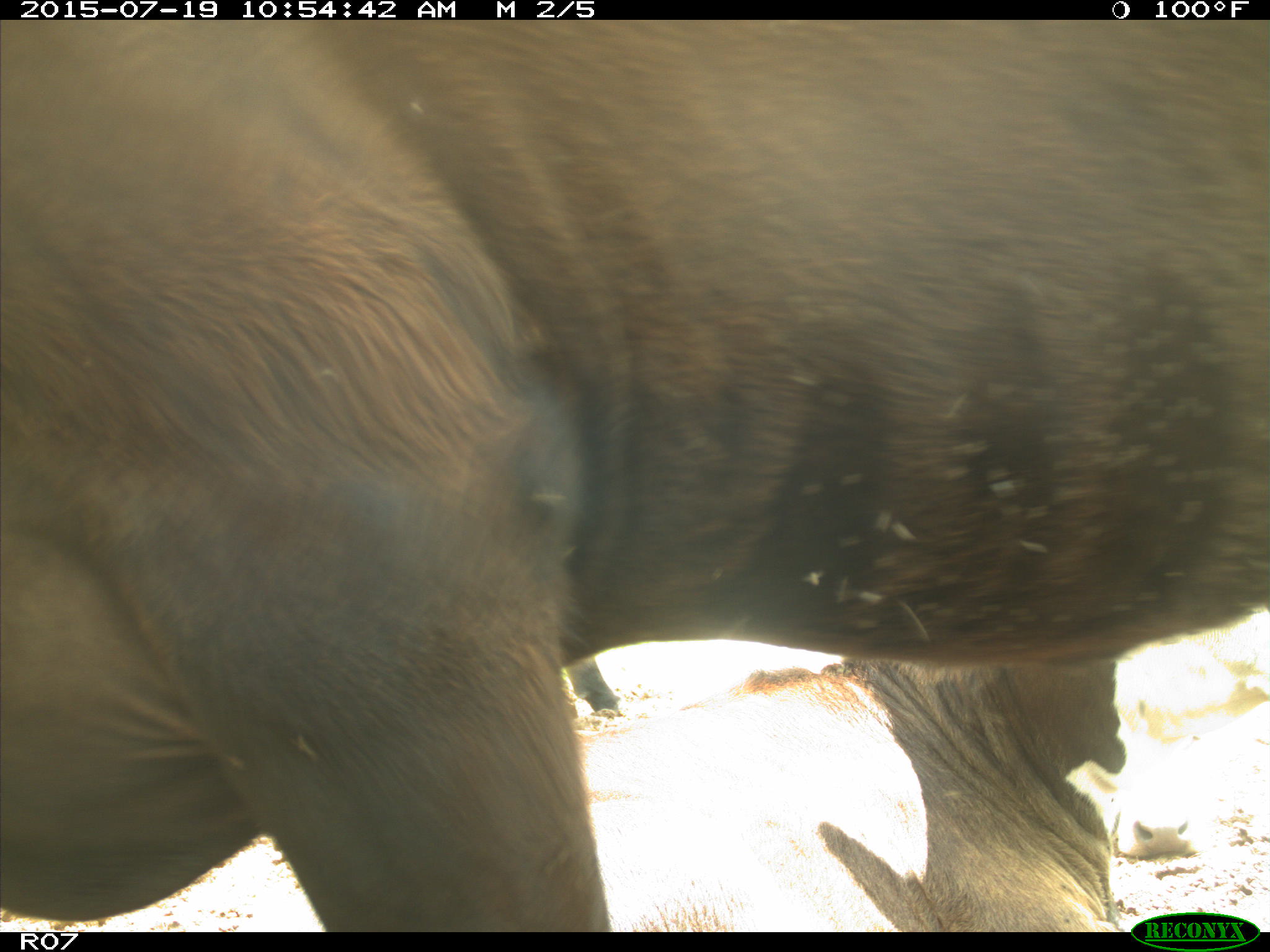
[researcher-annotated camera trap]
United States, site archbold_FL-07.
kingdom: Animalia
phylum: Chordata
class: Mammalia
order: Artiodactyla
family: Bovidae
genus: Bos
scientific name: Bos taurus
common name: domestic cow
Bos taurus (domestic cow).